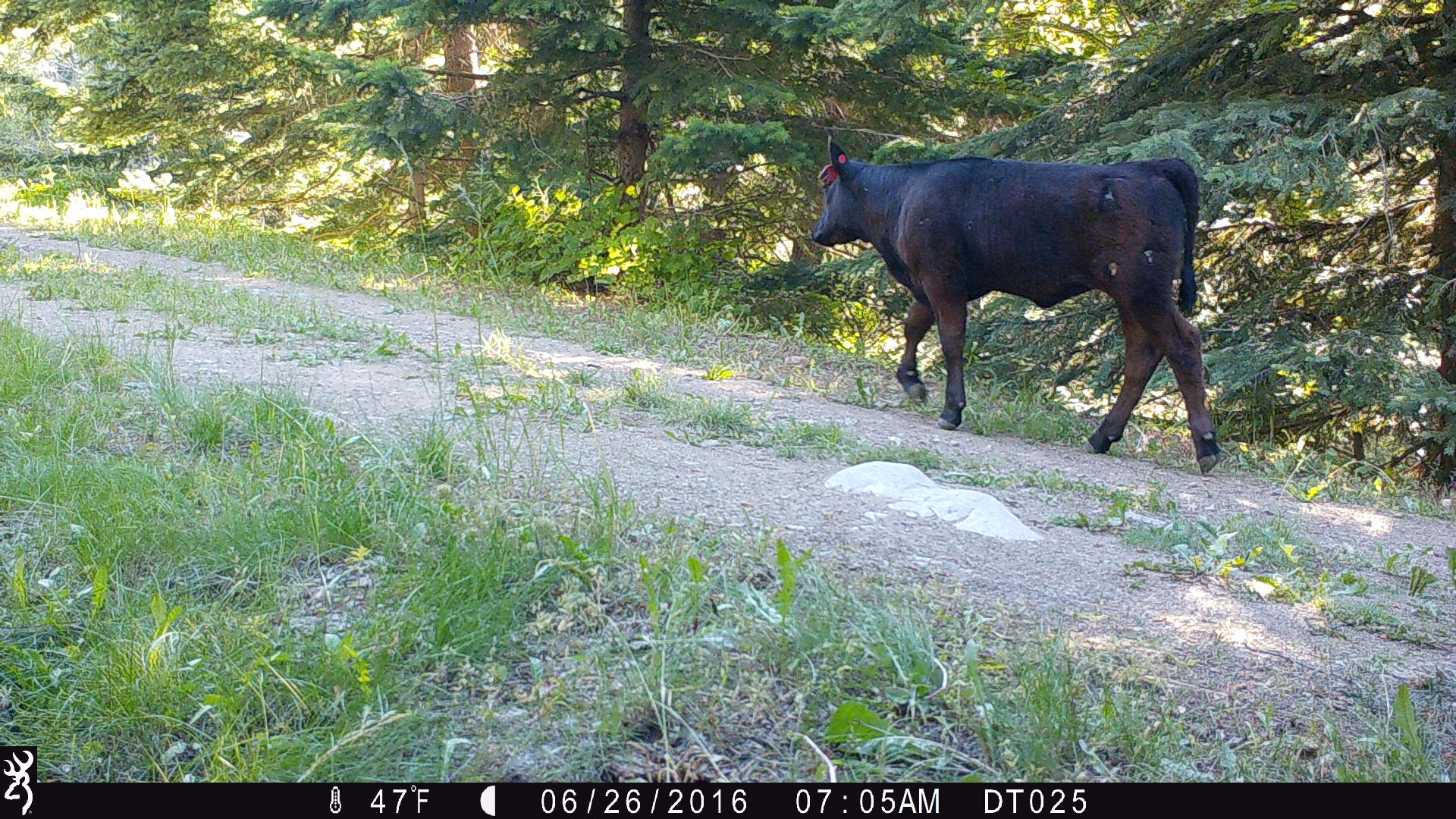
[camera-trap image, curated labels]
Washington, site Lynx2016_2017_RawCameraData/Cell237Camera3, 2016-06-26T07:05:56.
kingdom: Animalia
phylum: Chordata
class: Mammalia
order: Artiodactyla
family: Bovidae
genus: Bos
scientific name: Bos taurus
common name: domestic cattle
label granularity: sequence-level